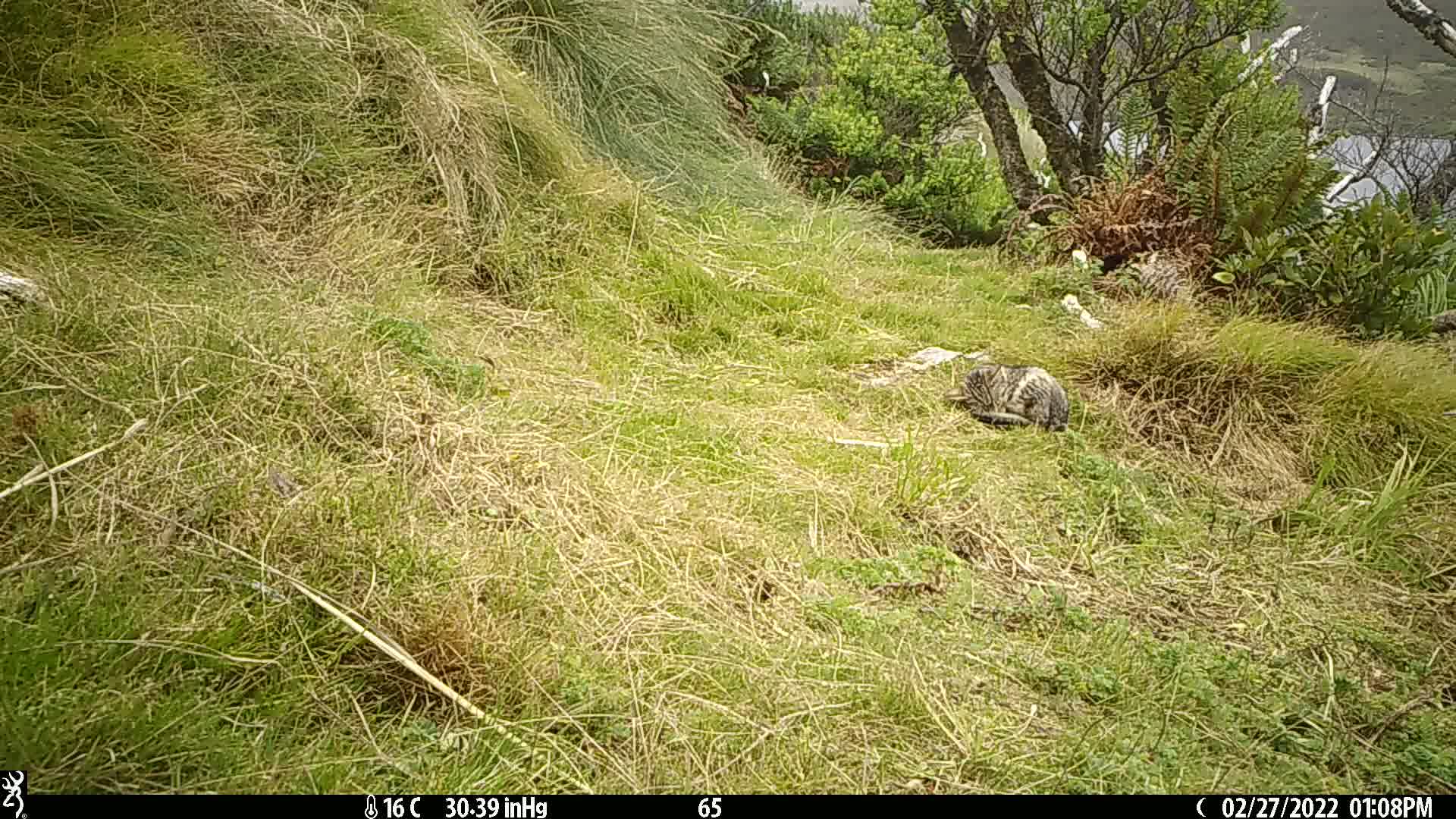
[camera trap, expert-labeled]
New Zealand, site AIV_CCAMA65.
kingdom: Animalia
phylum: Chordata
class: Mammalia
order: Carnivora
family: Felidae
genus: Felis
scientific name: Felis catus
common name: domestic cat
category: cat